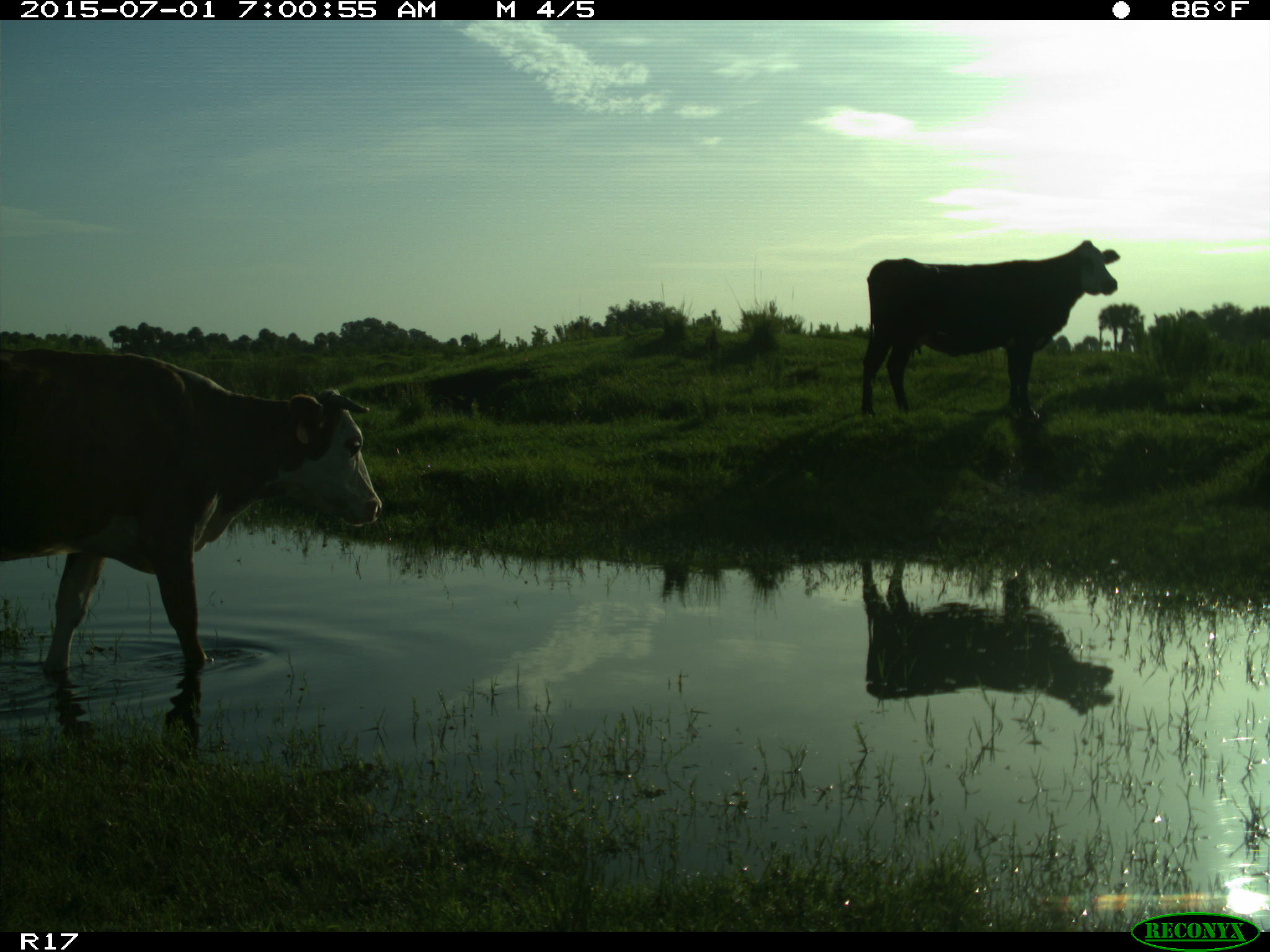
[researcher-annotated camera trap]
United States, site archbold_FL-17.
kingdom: Animalia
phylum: Chordata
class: Mammalia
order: Artiodactyla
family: Bovidae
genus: Bos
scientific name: Bos taurus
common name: domestic cow